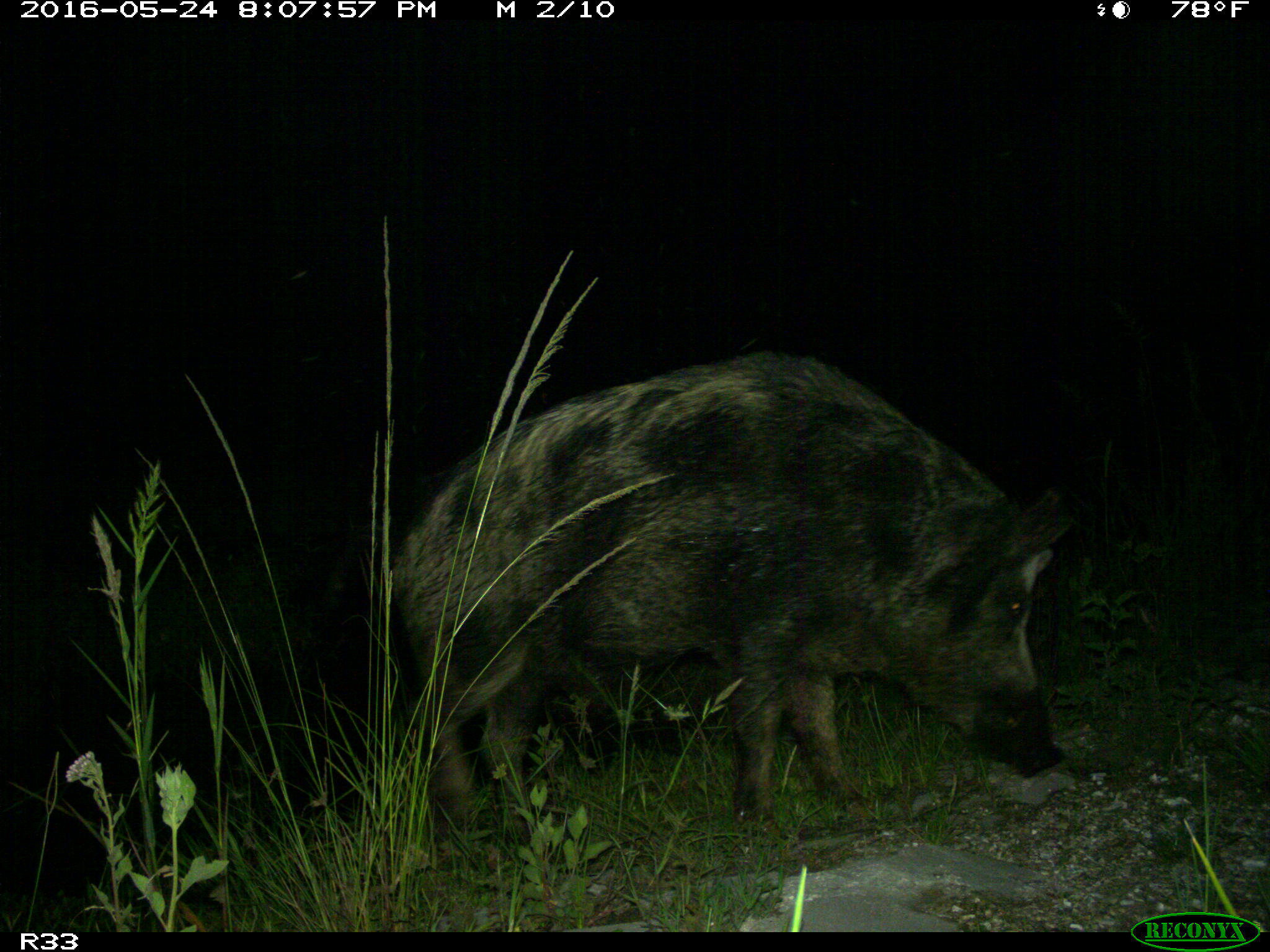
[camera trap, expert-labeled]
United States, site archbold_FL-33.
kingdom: Animalia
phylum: Chordata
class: Mammalia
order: Artiodactyla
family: Suidae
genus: Sus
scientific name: Sus scrofa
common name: wild boar